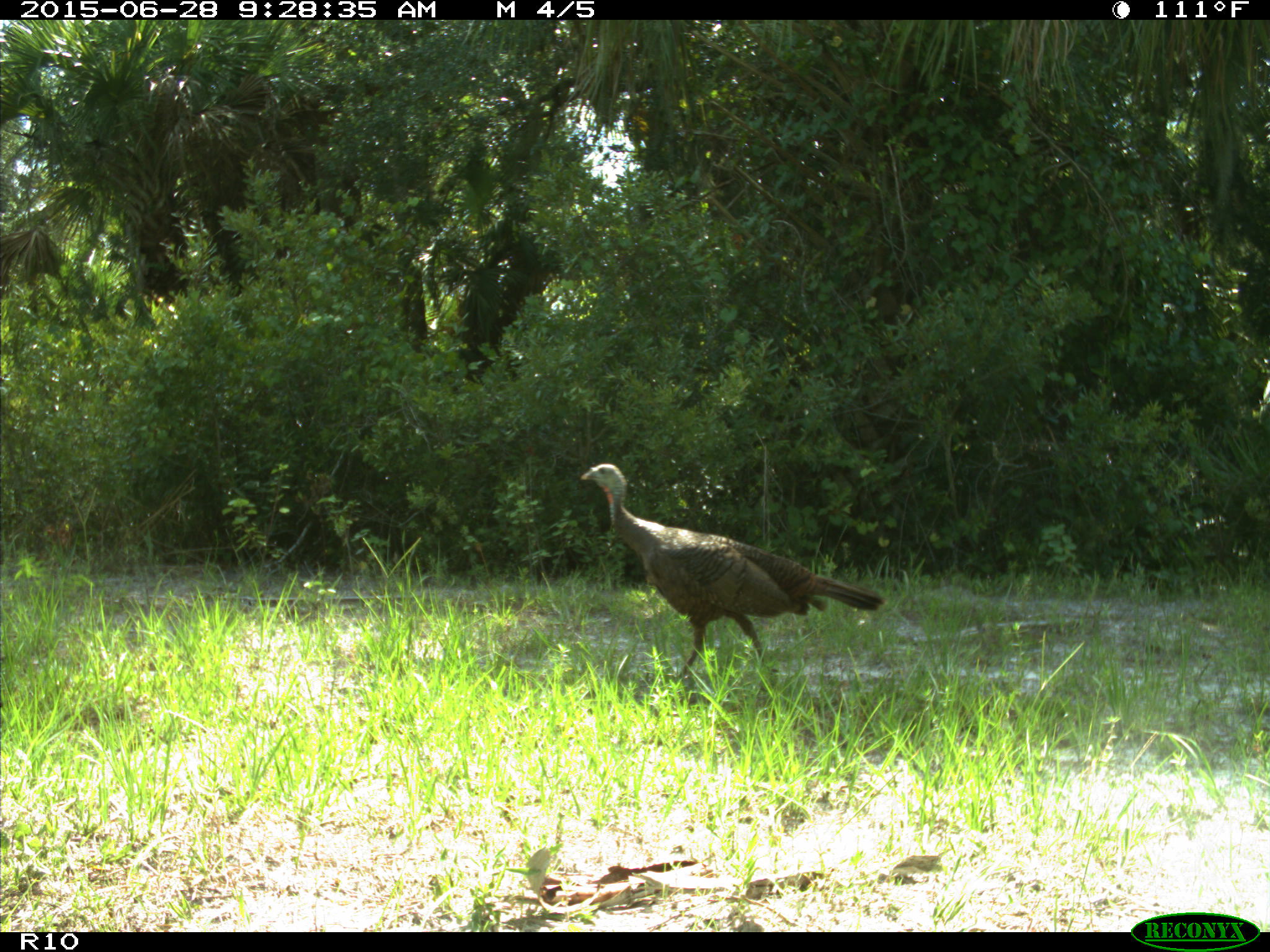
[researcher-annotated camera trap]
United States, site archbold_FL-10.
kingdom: Animalia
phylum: Chordata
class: Aves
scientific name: Aves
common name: birds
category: unidentified bird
Unidentified bird (birds) (Aves).